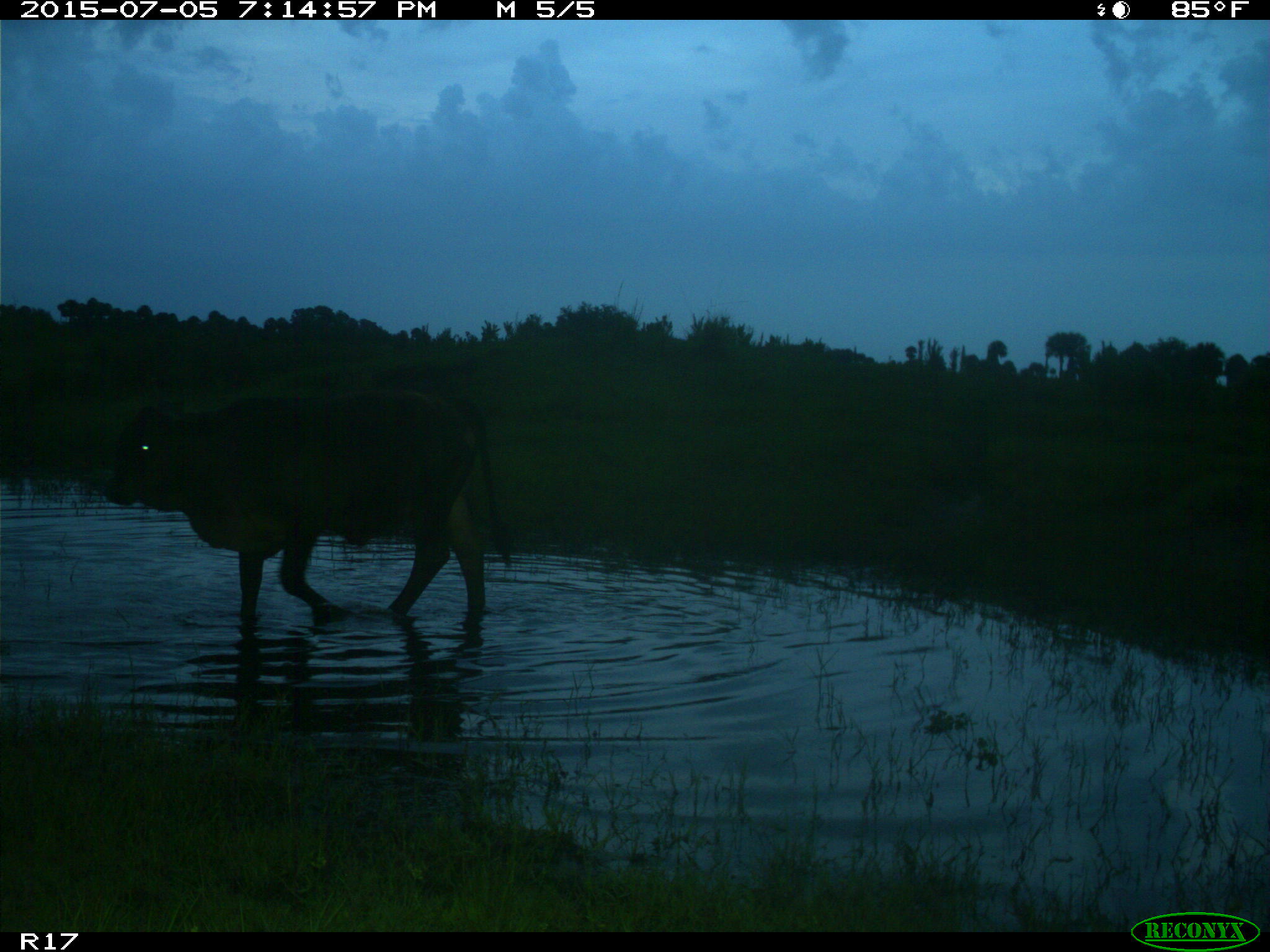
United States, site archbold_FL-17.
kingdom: Animalia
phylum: Chordata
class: Mammalia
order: Artiodactyla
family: Bovidae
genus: Bos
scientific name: Bos taurus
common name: domestic cow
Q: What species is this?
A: Bos taurus (domestic cow).